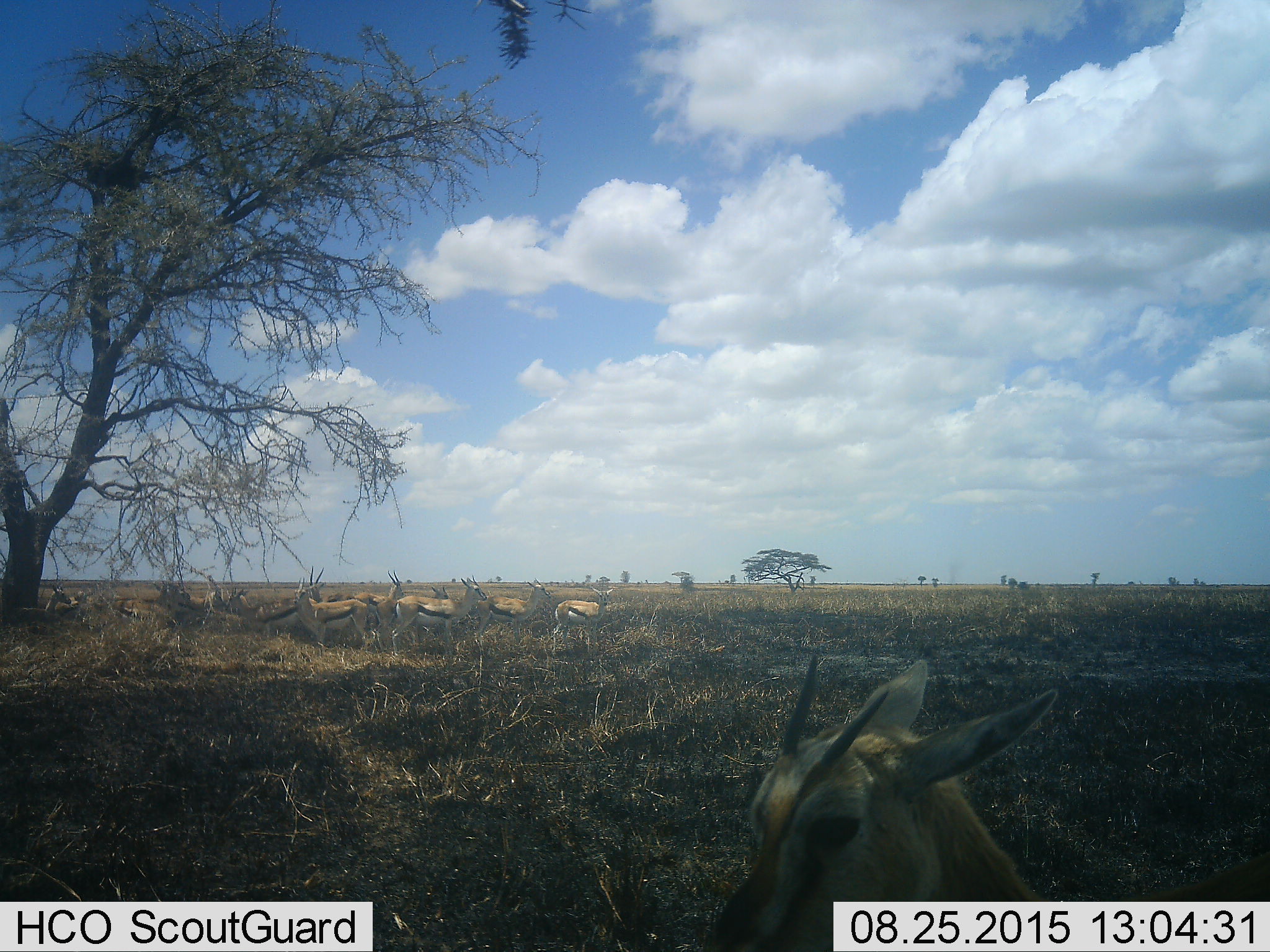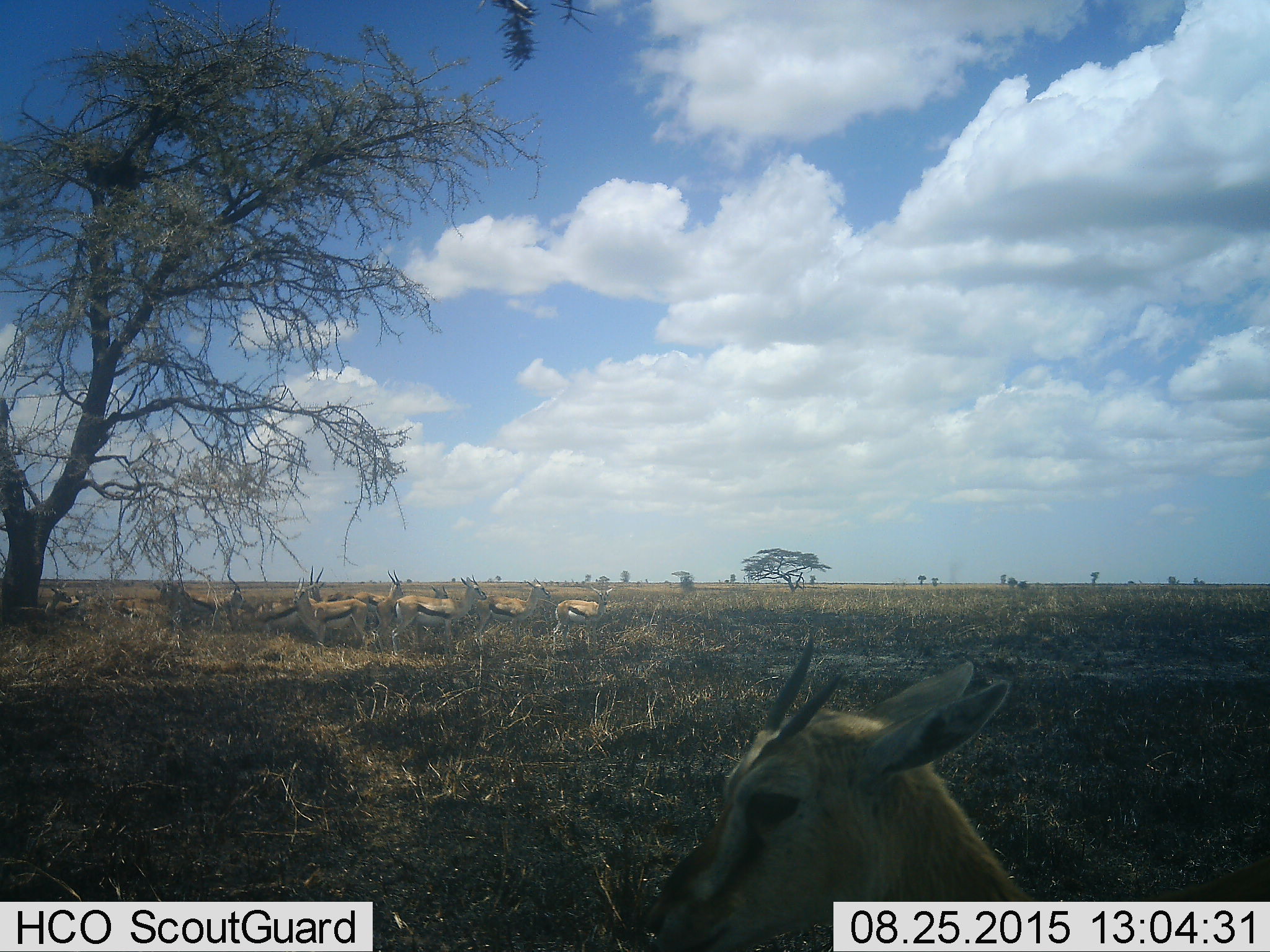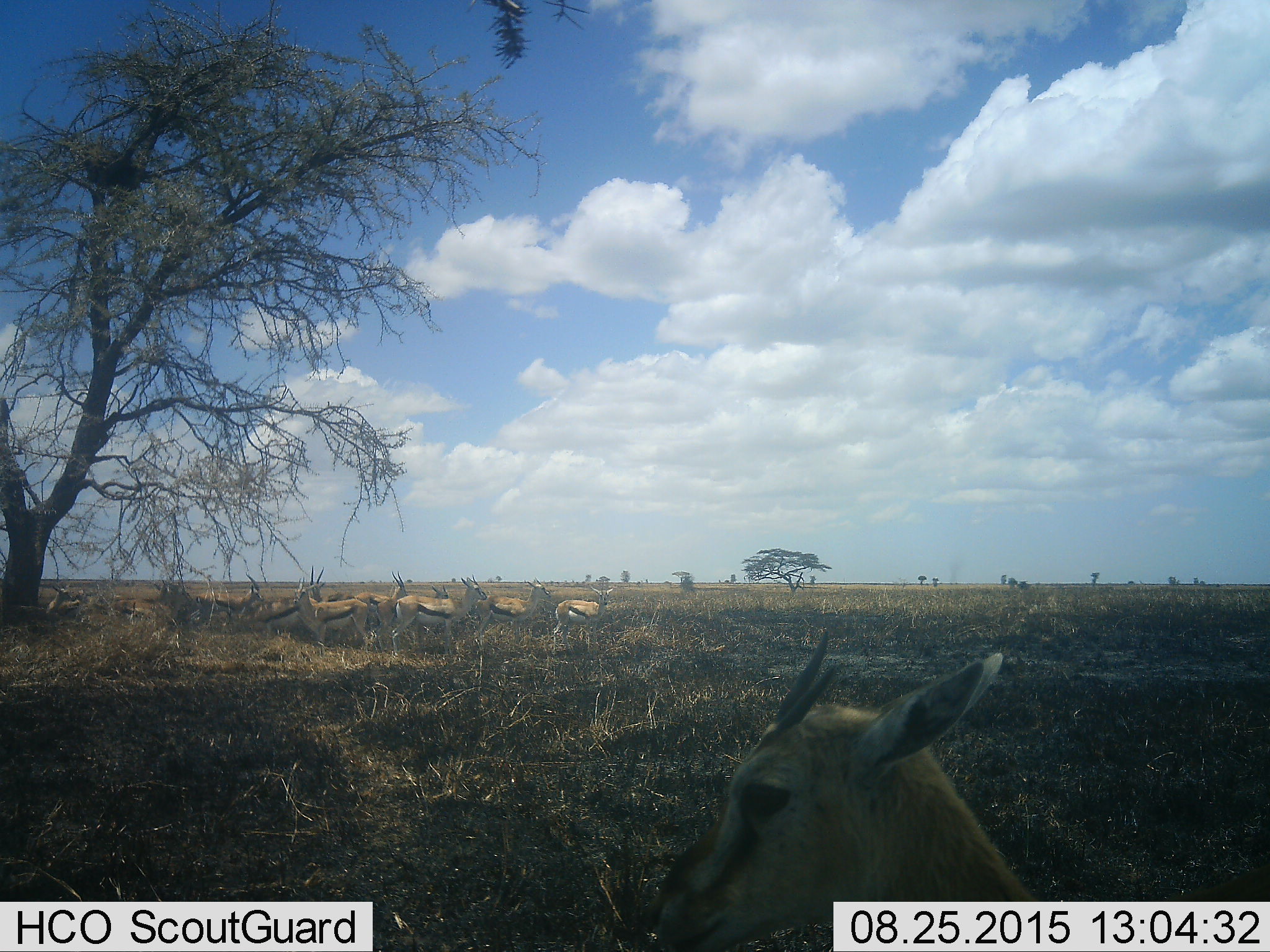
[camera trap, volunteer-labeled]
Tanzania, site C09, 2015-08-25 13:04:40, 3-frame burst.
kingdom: Animalia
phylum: Chordata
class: Mammalia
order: Artiodactyla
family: Bovidae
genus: Eudorcas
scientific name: Eudorcas thomsonii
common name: thomson's gazelle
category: gazellethomsons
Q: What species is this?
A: Gazellethomsons (thomson's gazelle) (Eudorcas thomsonii).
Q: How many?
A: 11-50.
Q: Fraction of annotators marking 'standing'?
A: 88%.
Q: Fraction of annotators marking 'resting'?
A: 12%.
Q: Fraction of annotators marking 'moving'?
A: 44%.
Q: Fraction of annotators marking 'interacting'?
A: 6%.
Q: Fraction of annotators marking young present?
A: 19%.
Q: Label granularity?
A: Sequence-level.